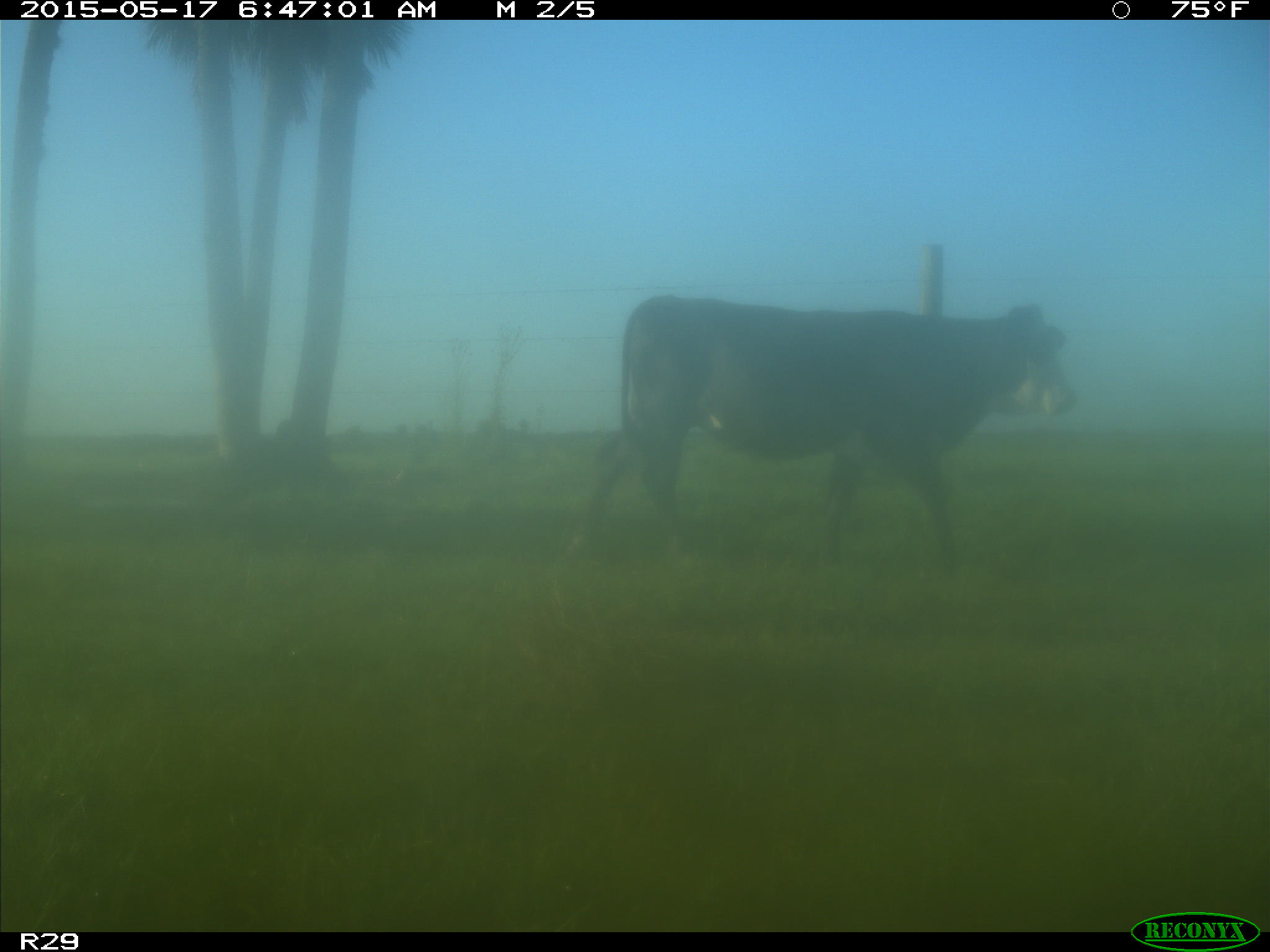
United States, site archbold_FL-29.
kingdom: Animalia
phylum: Chordata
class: Mammalia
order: Artiodactyla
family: Bovidae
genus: Bos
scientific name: Bos taurus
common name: domestic cow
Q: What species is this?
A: Bos taurus (domestic cow).